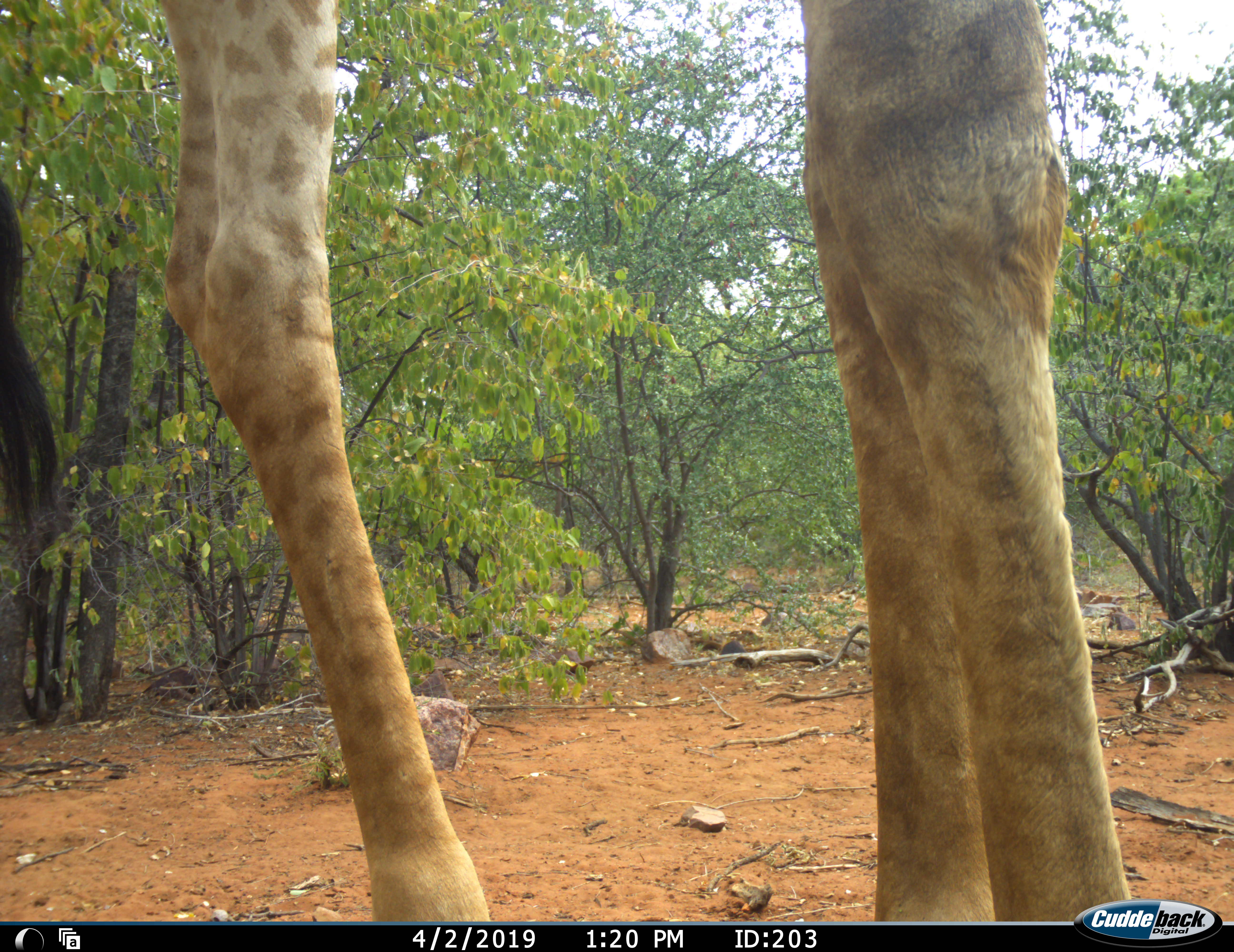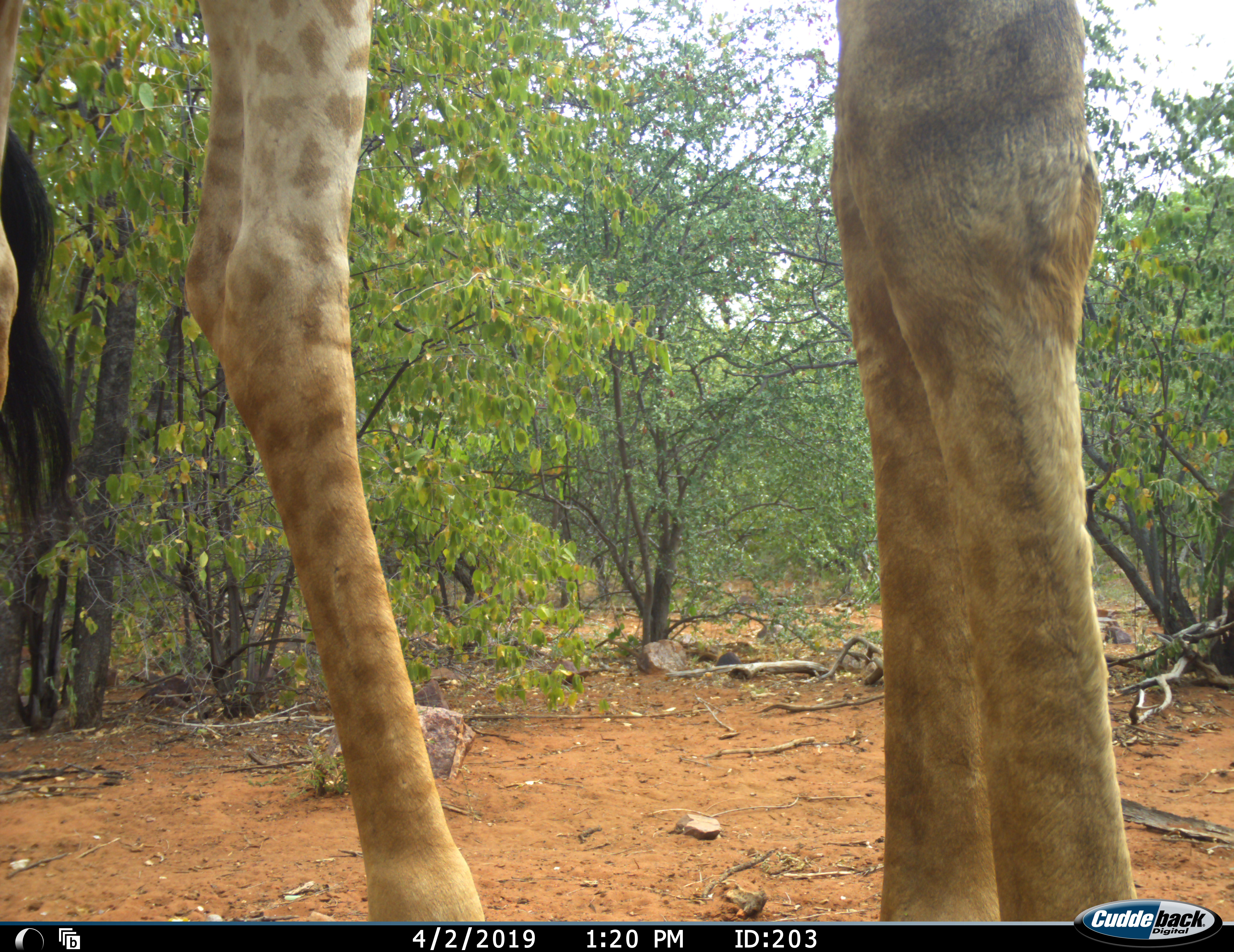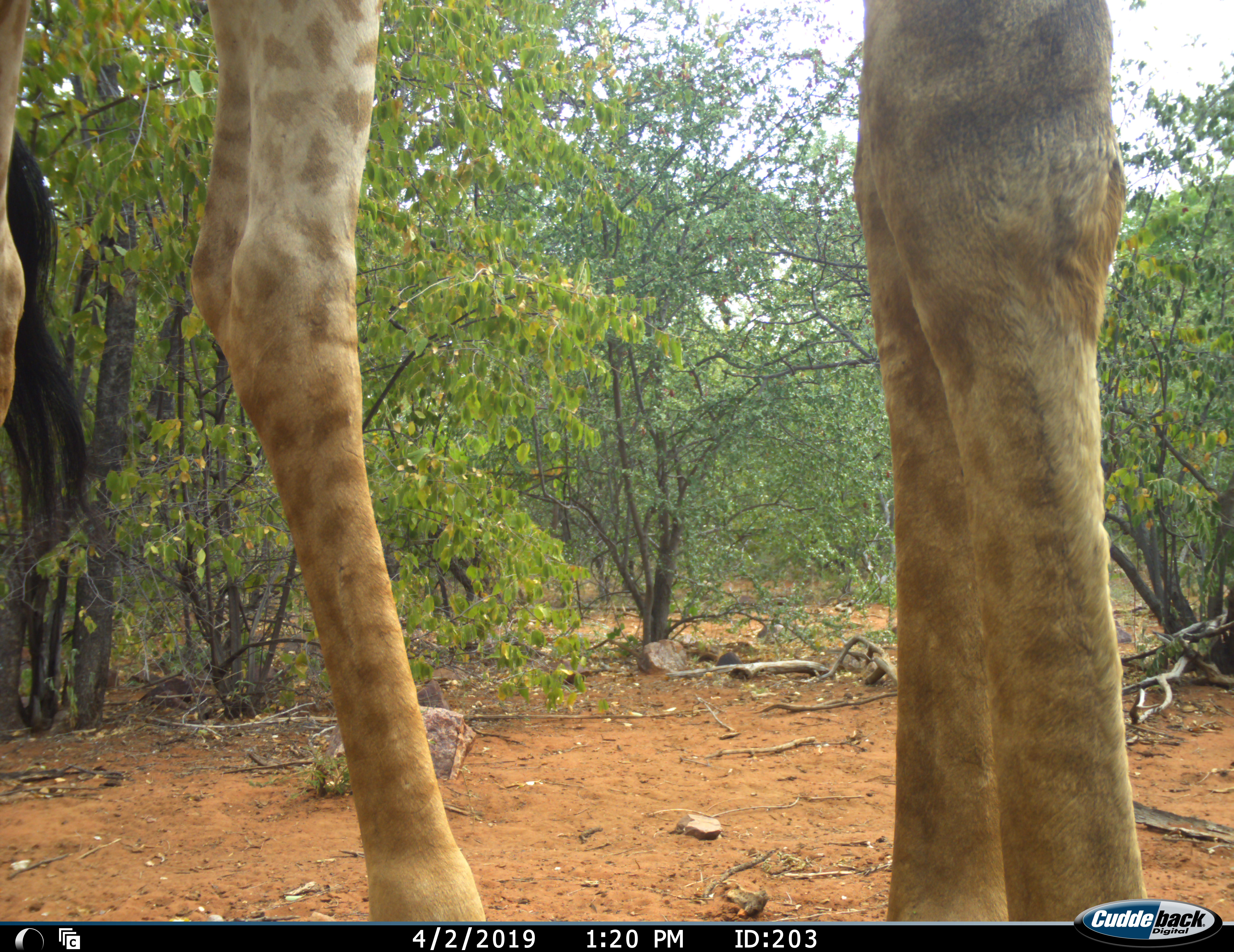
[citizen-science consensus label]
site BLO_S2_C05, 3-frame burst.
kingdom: Animalia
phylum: Chordata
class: Mammalia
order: Artiodactyla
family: Giraffidae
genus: Giraffa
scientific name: Giraffa camelopardalis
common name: giraffe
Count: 1.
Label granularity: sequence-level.